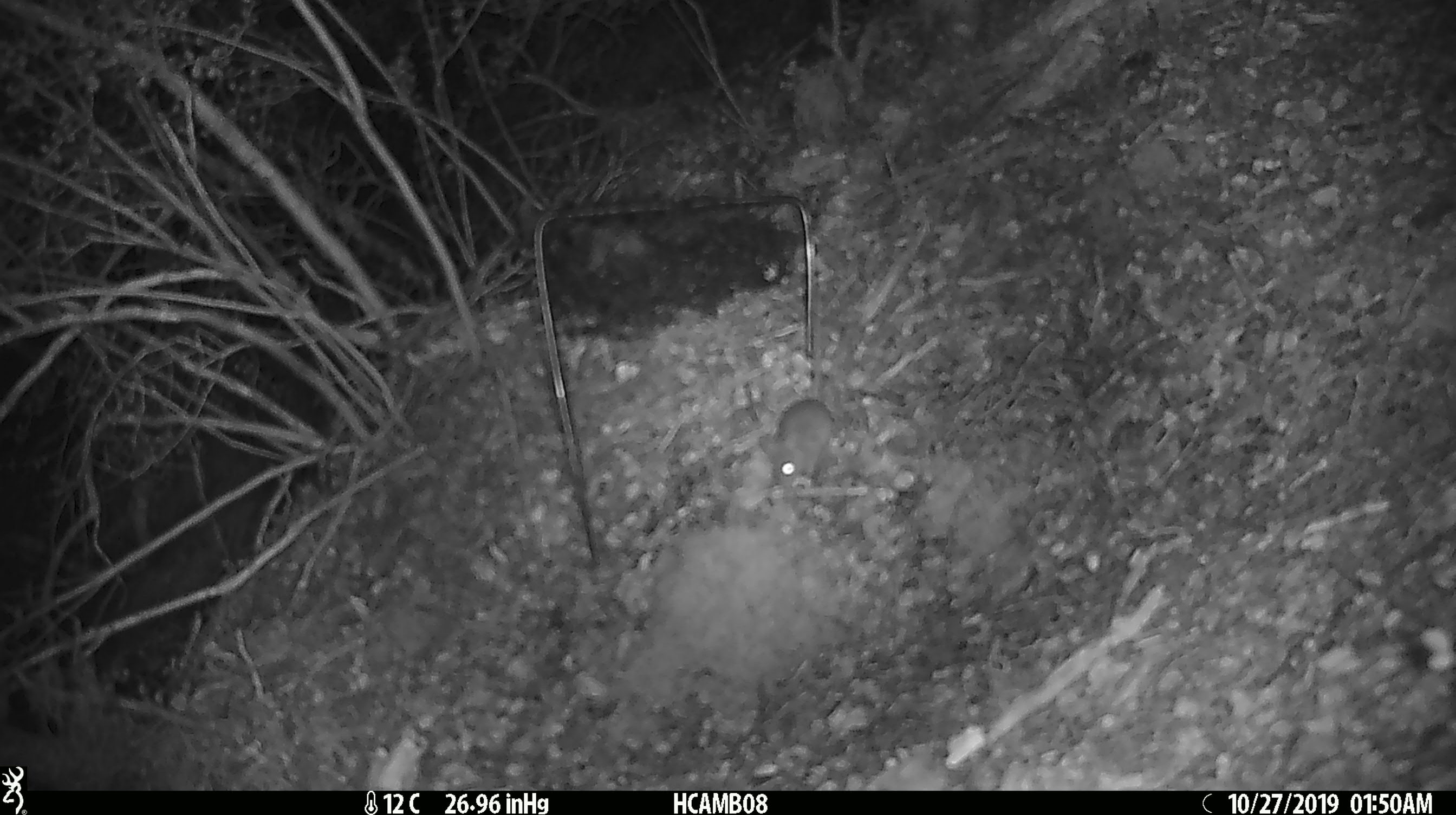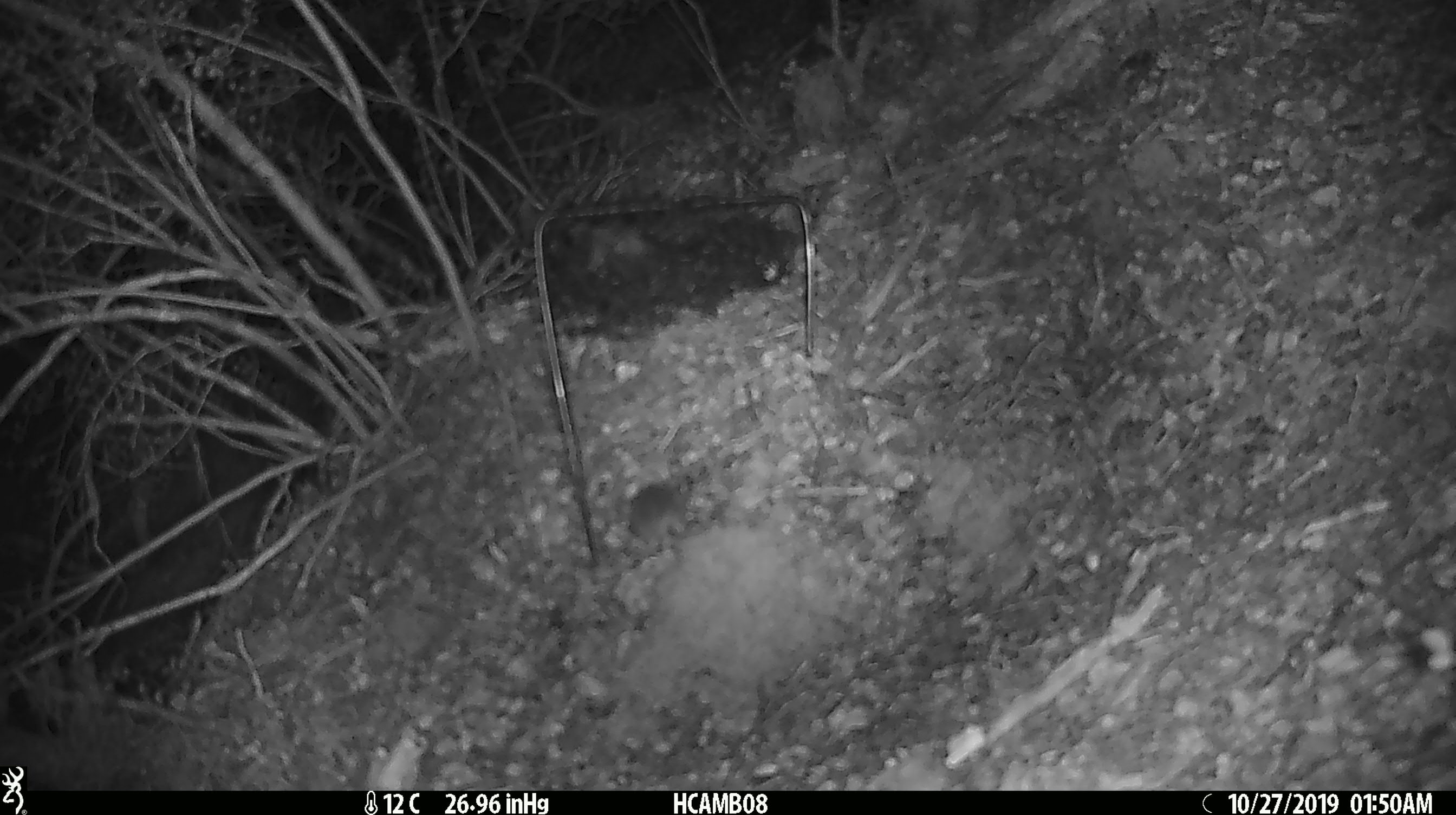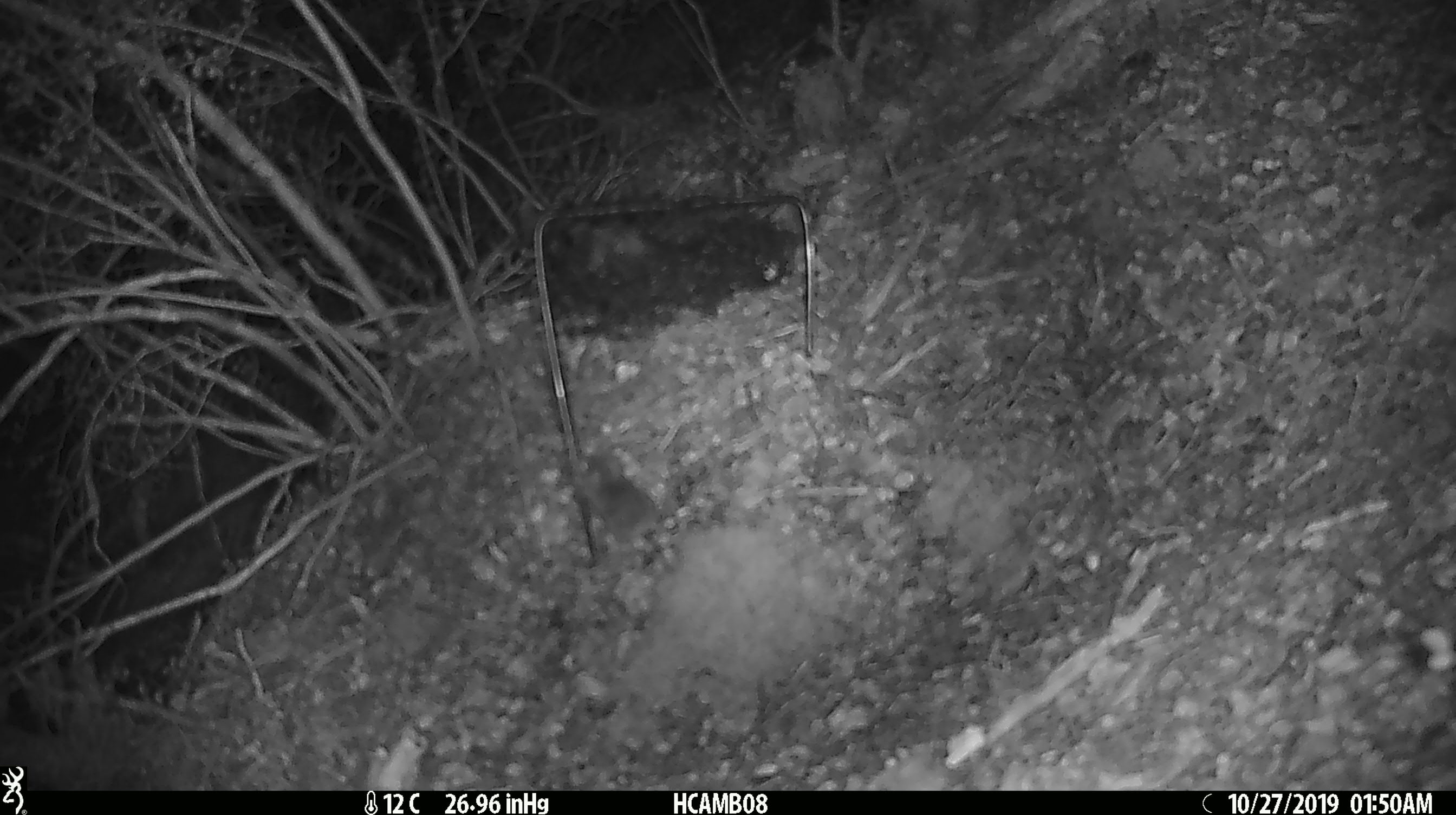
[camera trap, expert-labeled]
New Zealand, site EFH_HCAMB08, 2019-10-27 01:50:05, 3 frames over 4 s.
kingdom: Animalia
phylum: Chordata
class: Mammalia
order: Rodentia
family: Muridae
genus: Mus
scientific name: Mus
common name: mouse